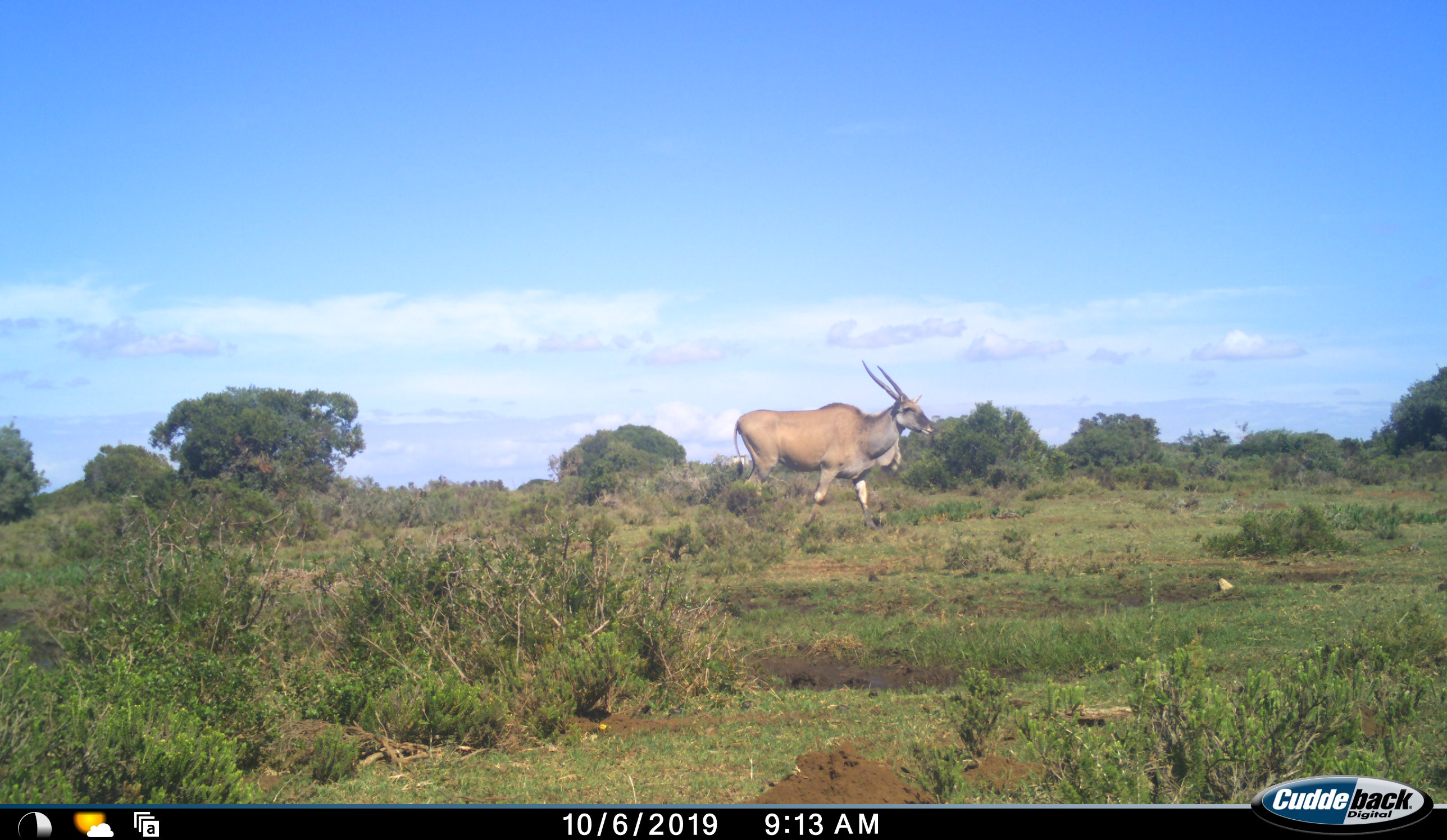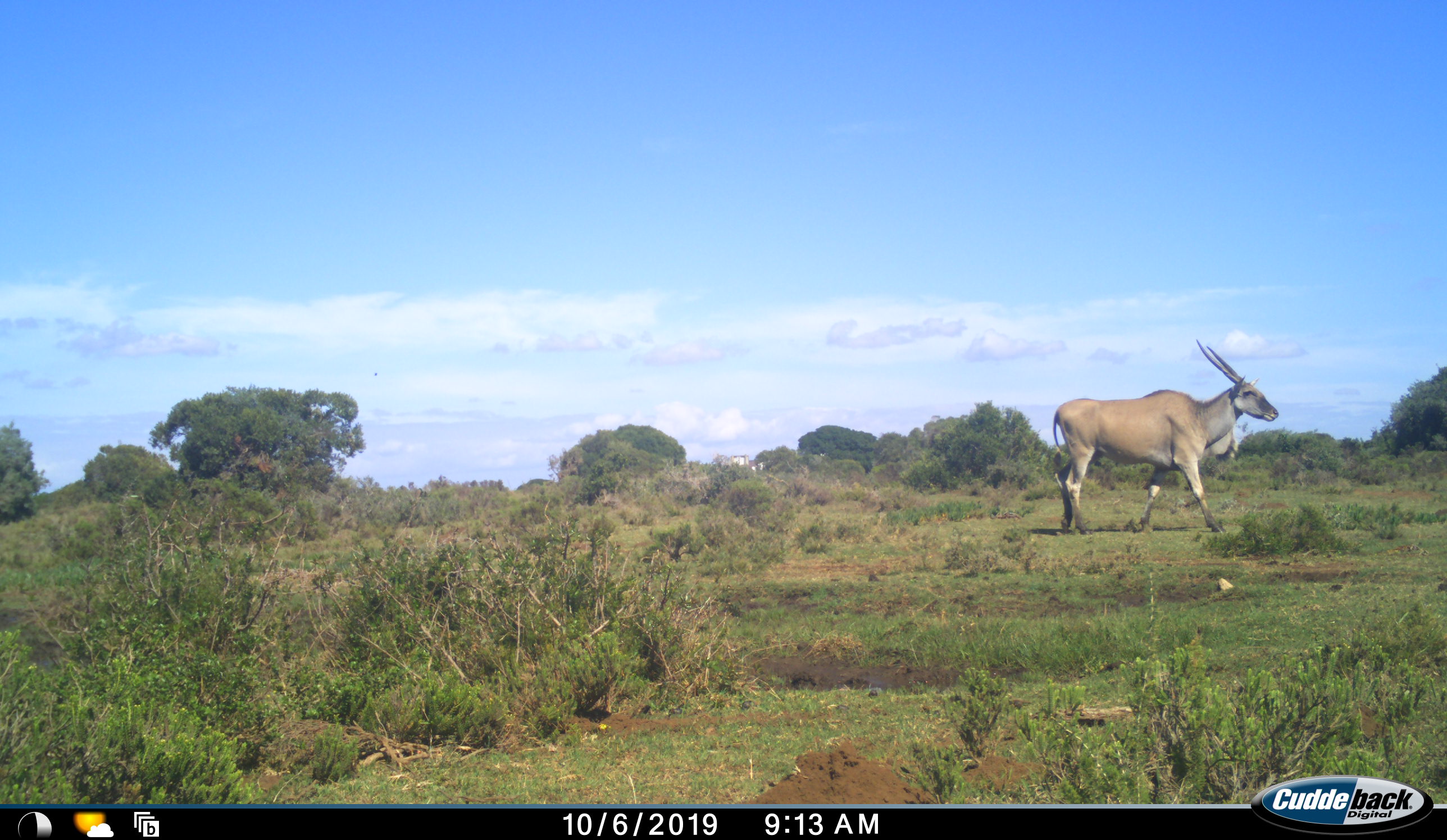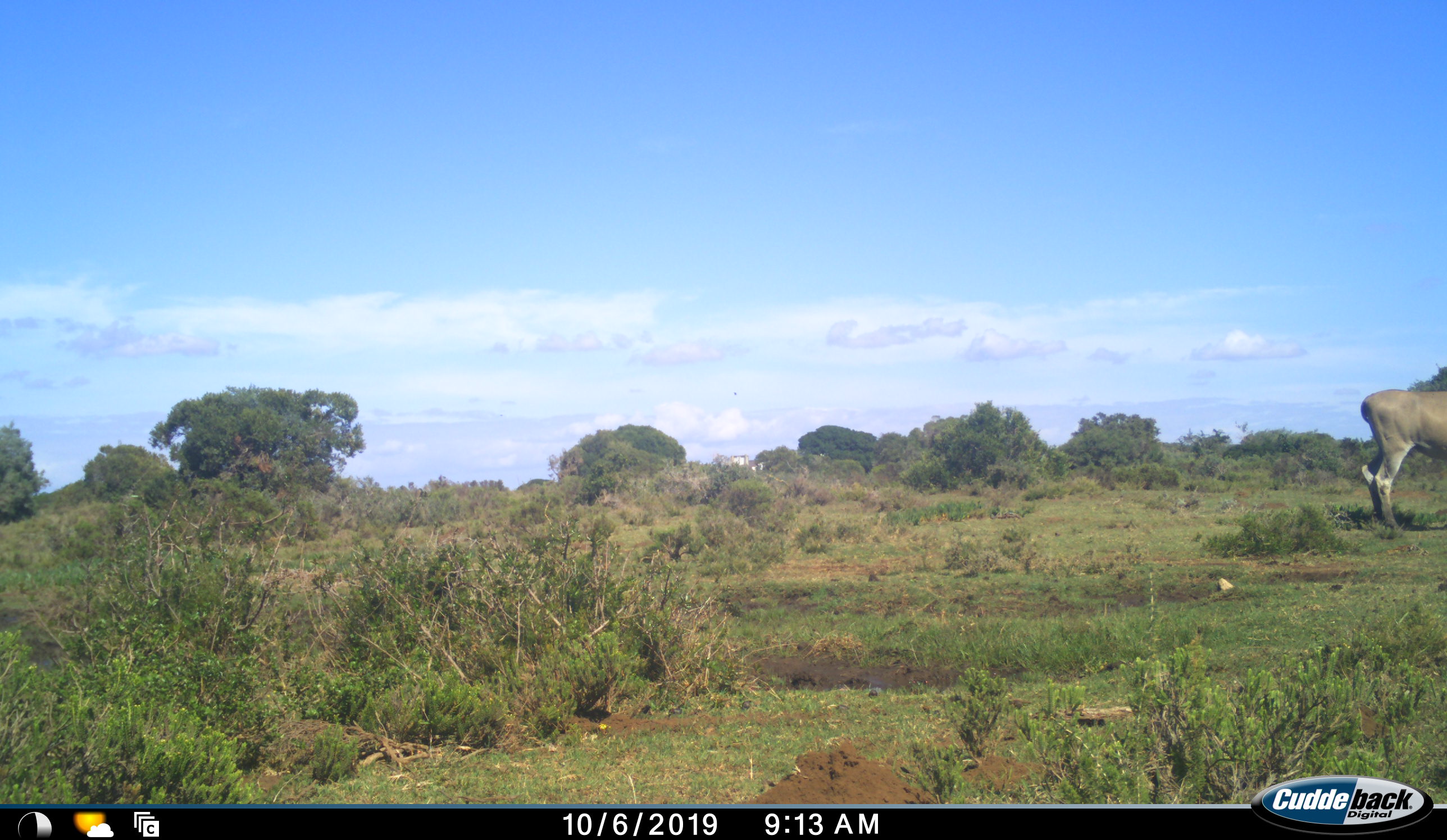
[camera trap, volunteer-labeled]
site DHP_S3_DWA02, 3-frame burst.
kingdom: Animalia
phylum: Chordata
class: Mammalia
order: Artiodactyla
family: Bovidae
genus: Tragelaphus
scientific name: Tragelaphus oryx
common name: eland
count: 1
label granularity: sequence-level